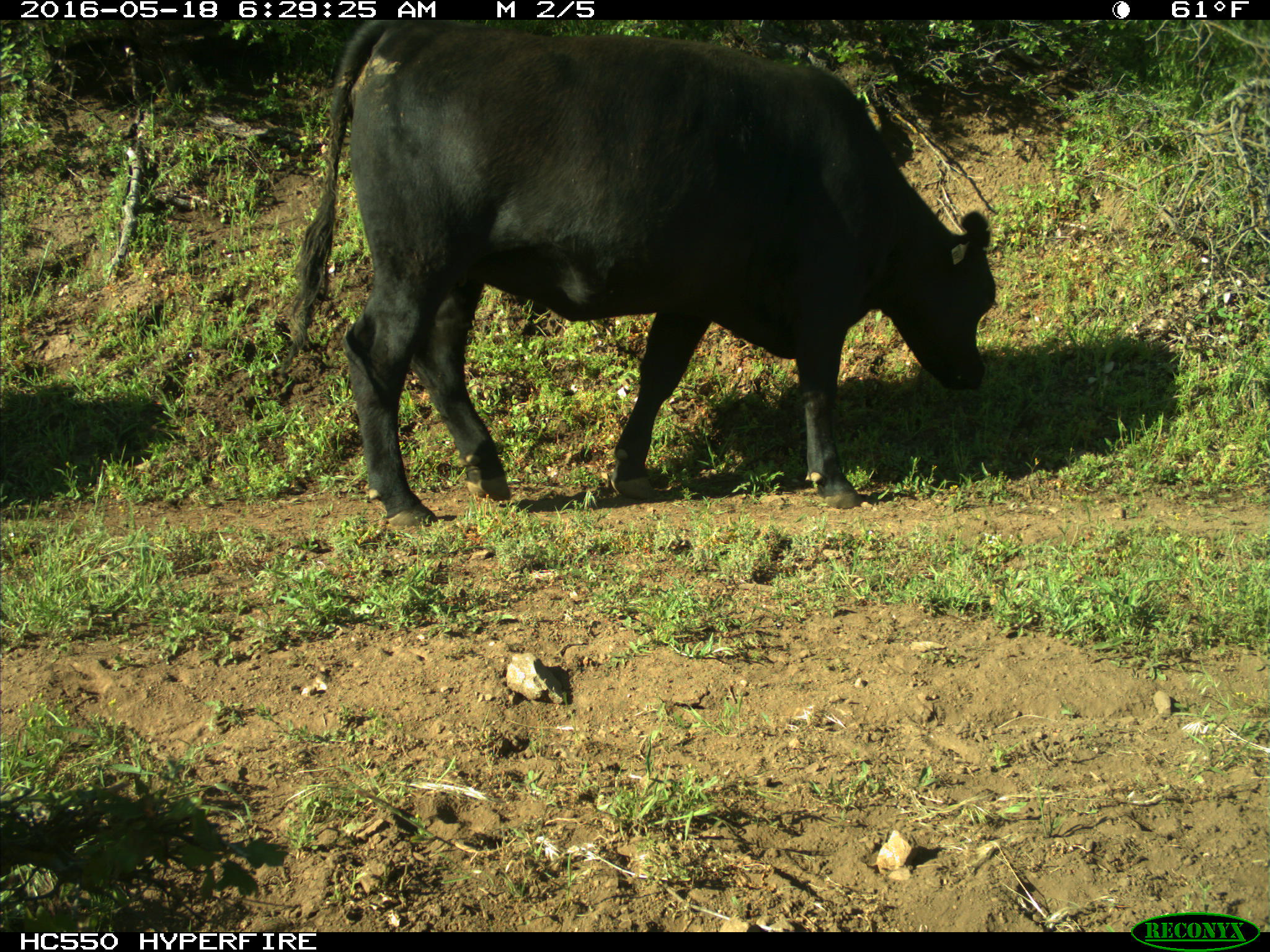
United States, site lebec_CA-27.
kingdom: Animalia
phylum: Chordata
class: Mammalia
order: Artiodactyla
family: Bovidae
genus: Bos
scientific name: Bos taurus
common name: domestic cow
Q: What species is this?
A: Bos taurus (domestic cow).